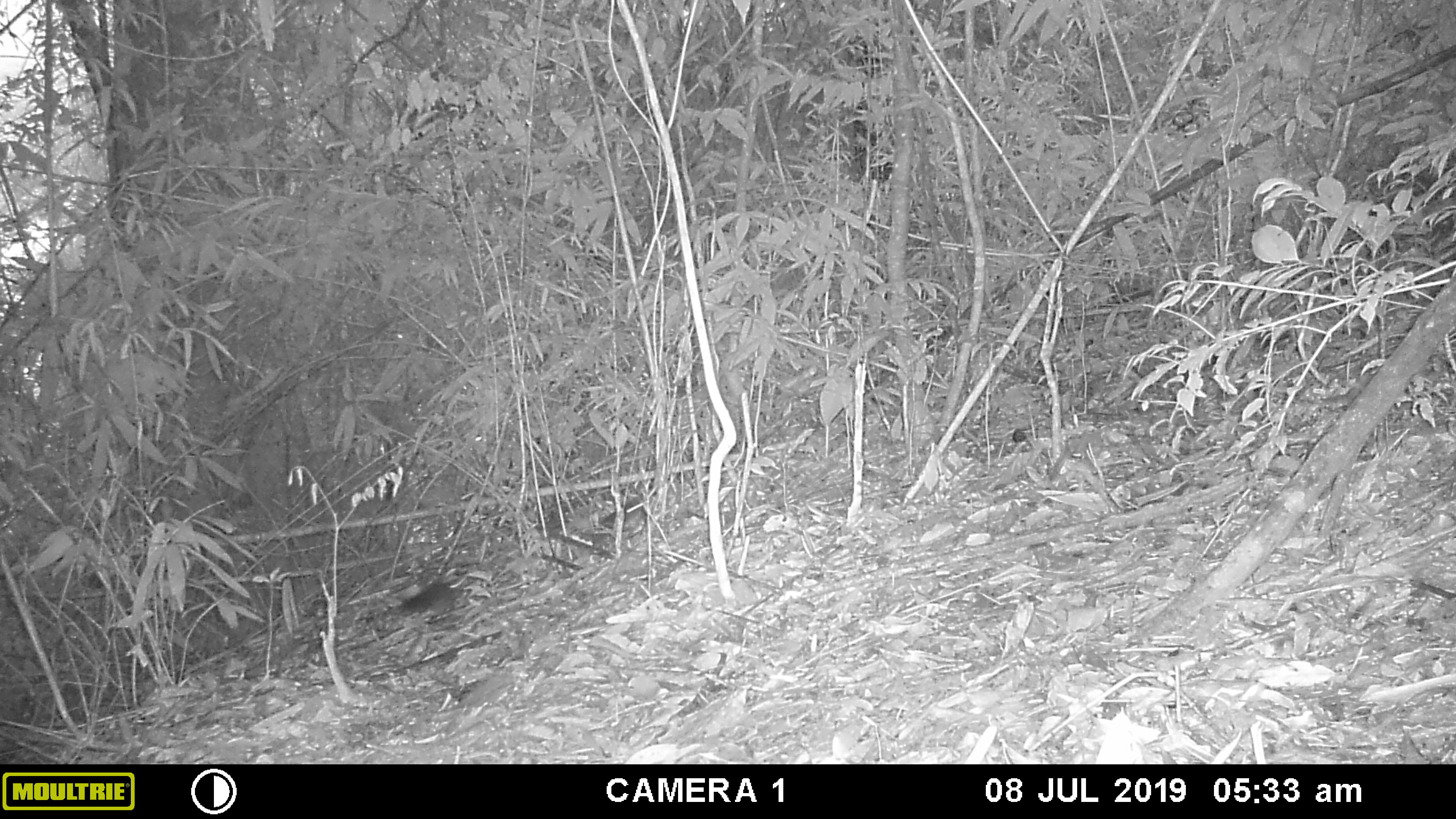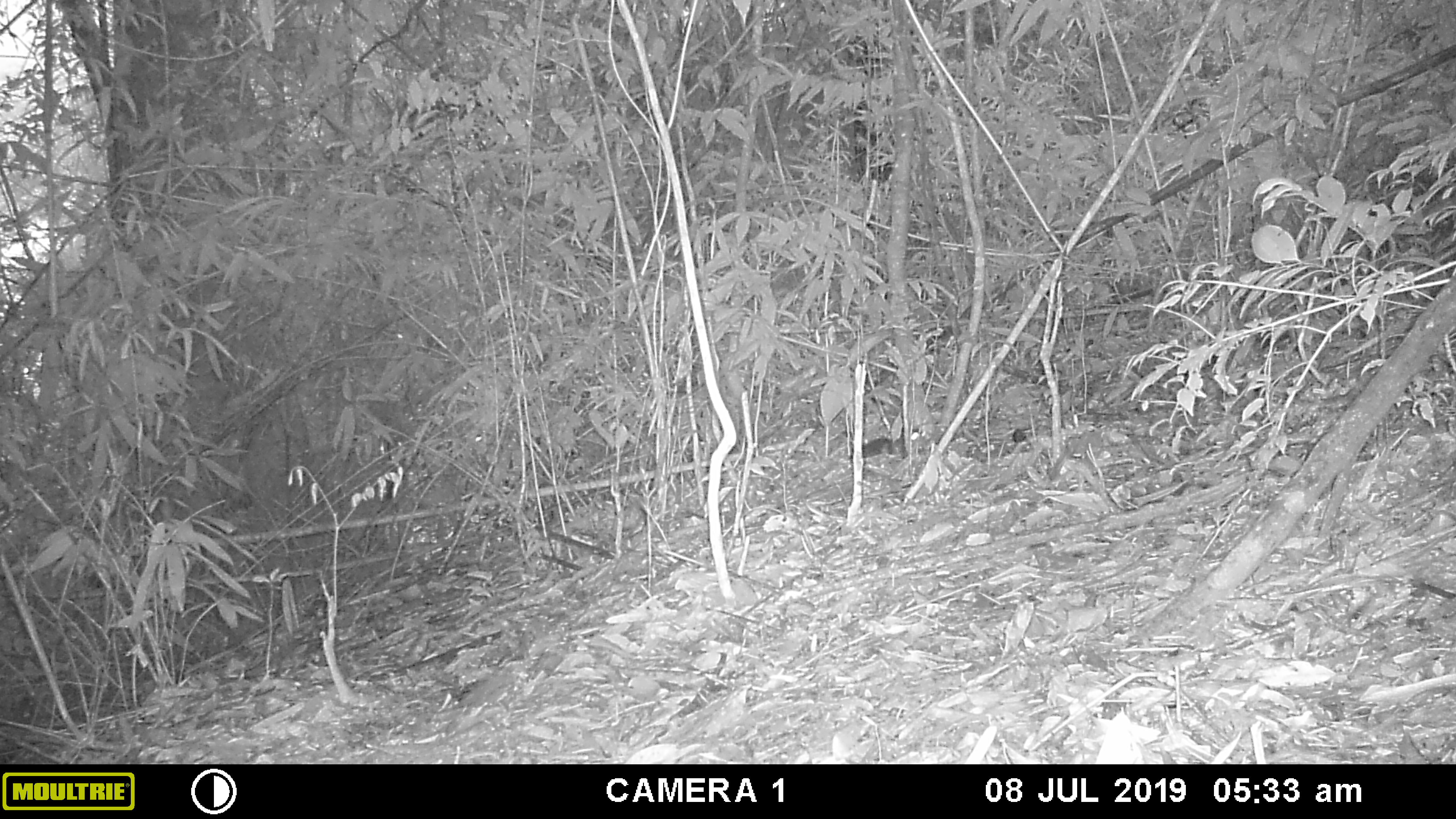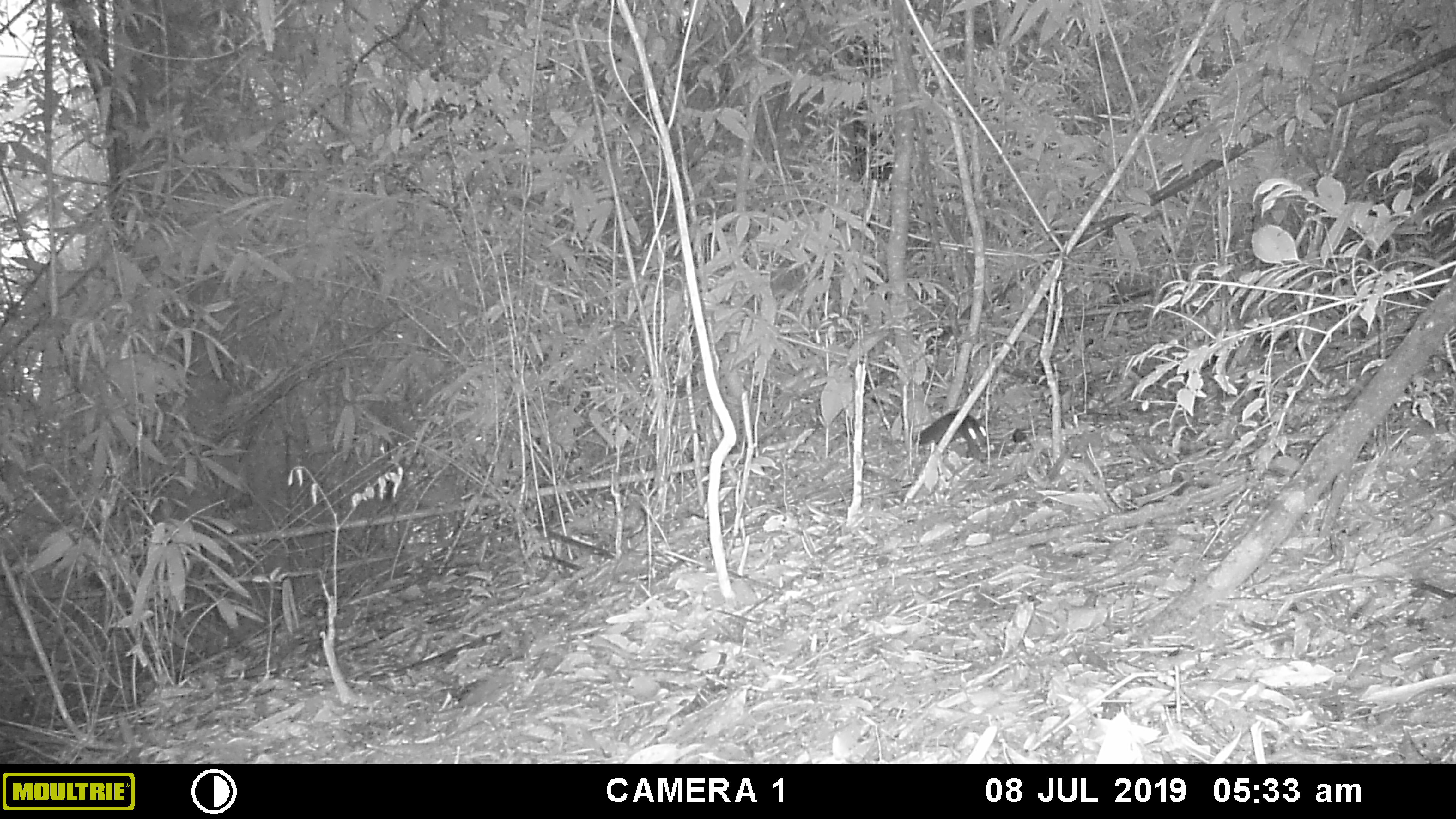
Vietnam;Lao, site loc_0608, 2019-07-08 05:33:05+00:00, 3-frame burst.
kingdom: Animalia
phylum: Chordata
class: Mammalia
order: Rodentia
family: Sciuridae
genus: Dremomys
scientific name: Dremomys rufigenis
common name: red-cheeked squirrel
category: red cheeked squirrel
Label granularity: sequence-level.